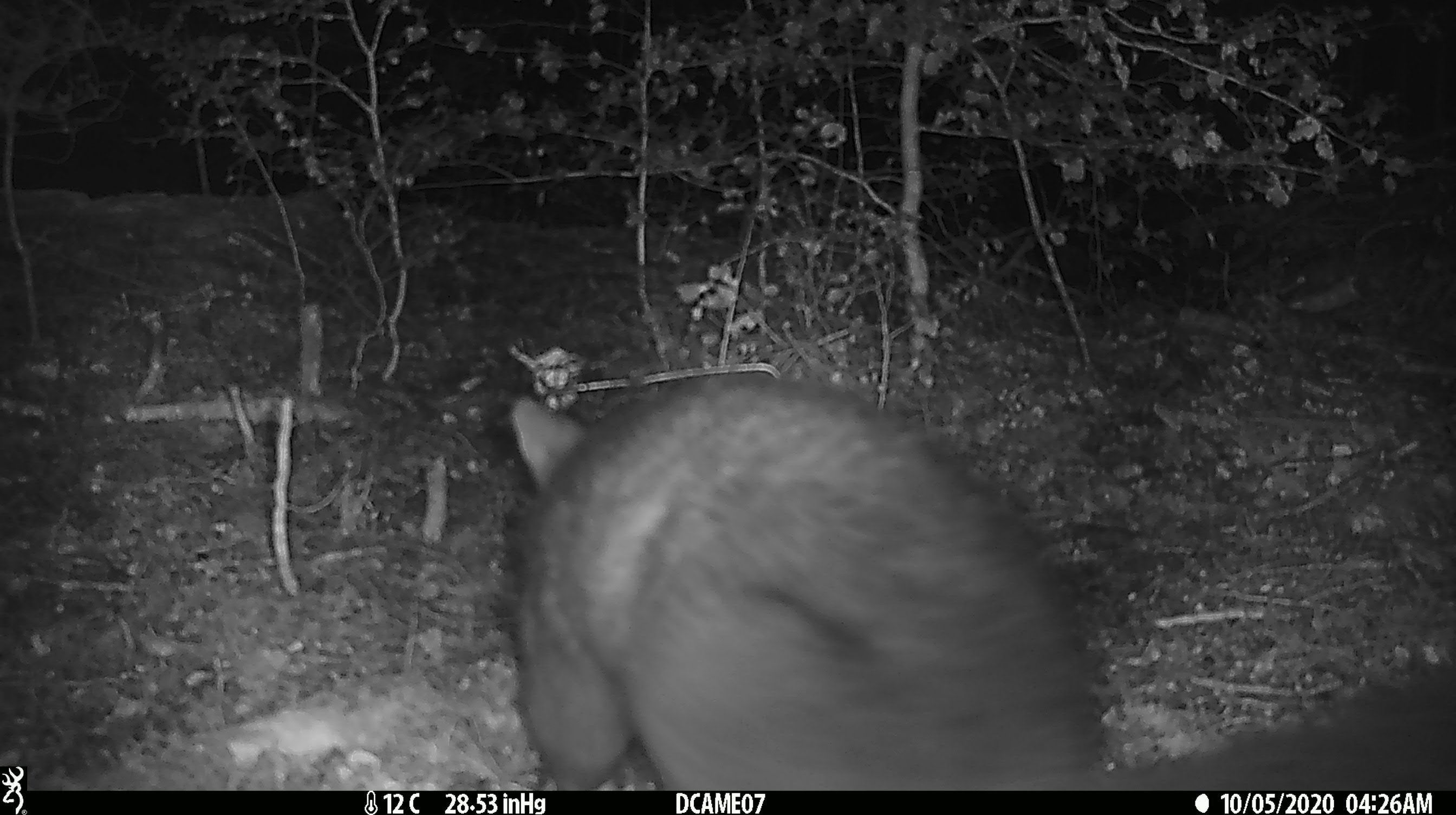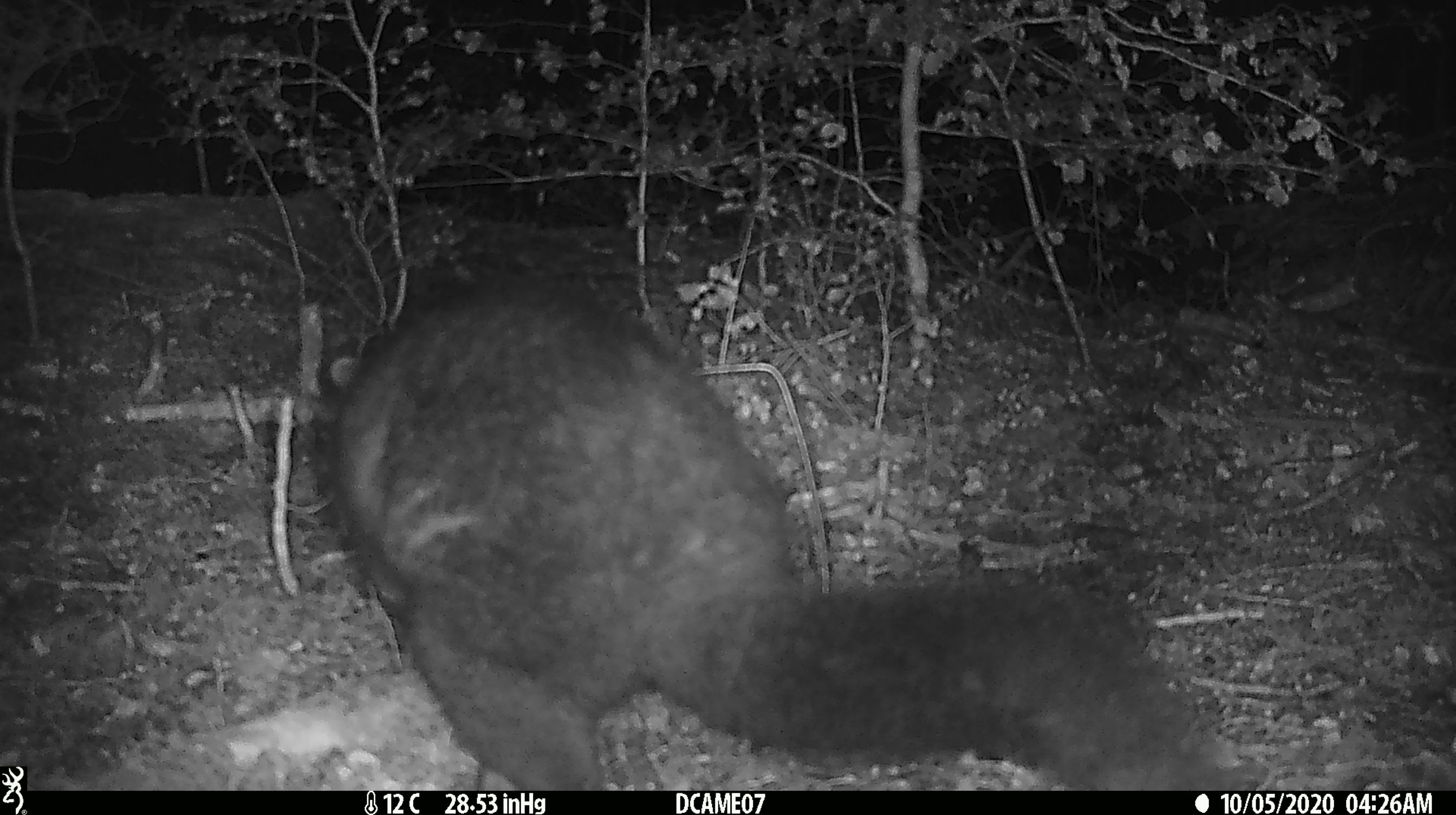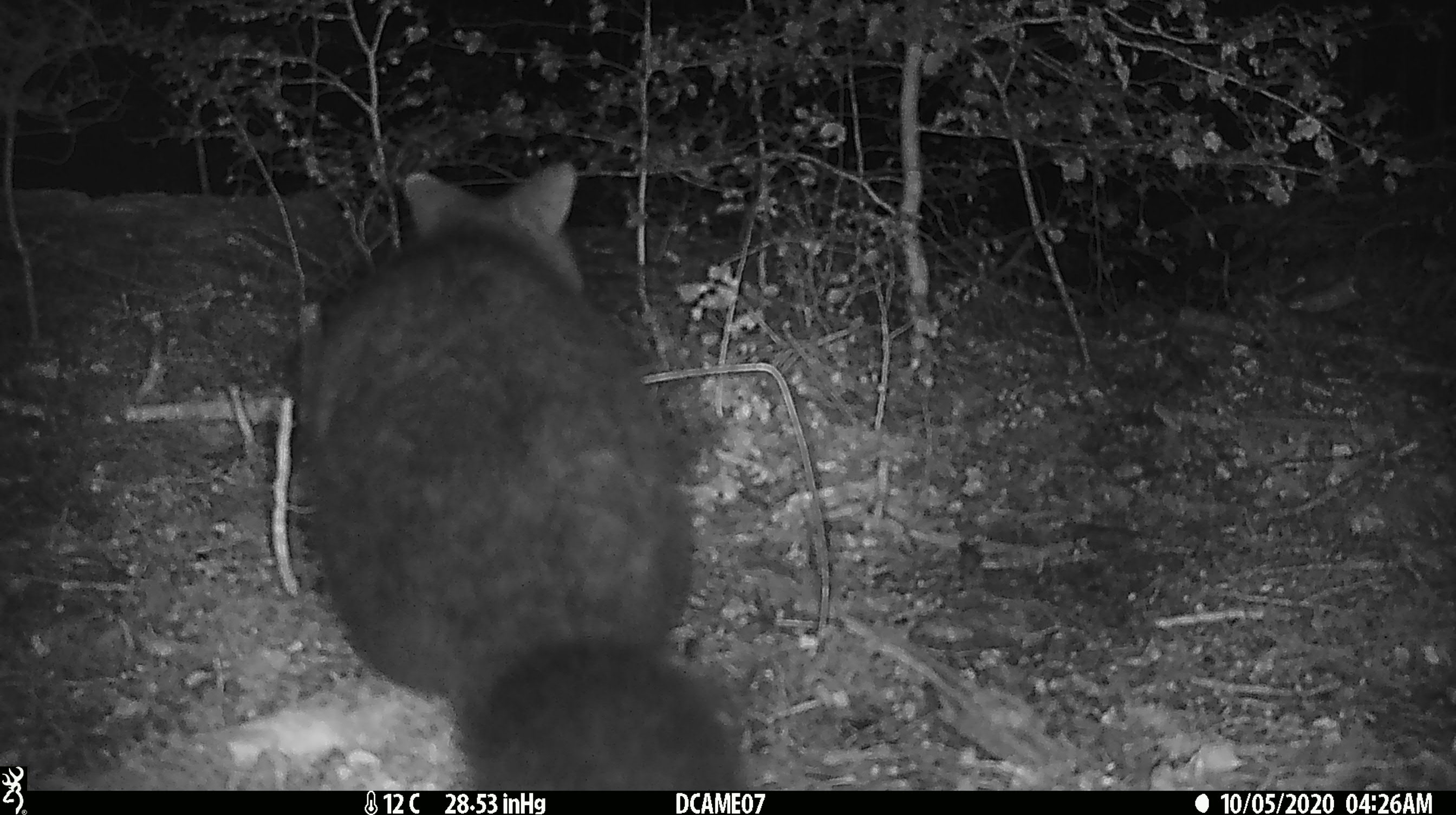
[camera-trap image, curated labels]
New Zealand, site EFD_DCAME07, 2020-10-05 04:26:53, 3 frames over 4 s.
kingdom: Animalia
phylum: Chordata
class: Mammalia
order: Diprotodontia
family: Phalangeridae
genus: Trichosurus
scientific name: Trichosurus vulpecula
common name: common brushtail possum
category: possum